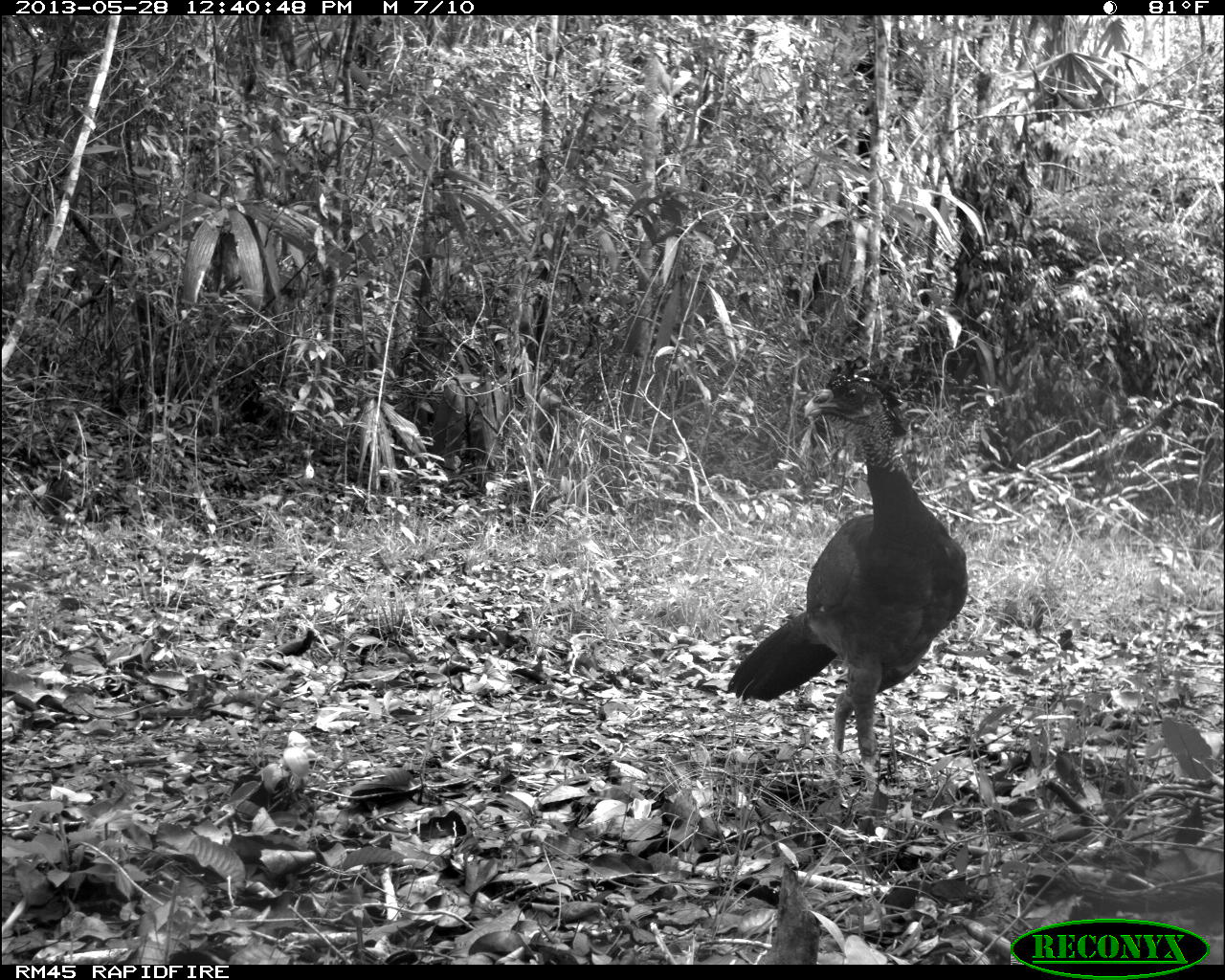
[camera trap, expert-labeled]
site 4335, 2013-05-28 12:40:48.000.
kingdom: Animalia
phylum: Chordata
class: Aves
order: Galliformes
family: Cracidae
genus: Crax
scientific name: Crax rubra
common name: great curassow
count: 1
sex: female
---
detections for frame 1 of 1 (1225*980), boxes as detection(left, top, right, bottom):
crax rubra: detection(719, 352, 969, 794)